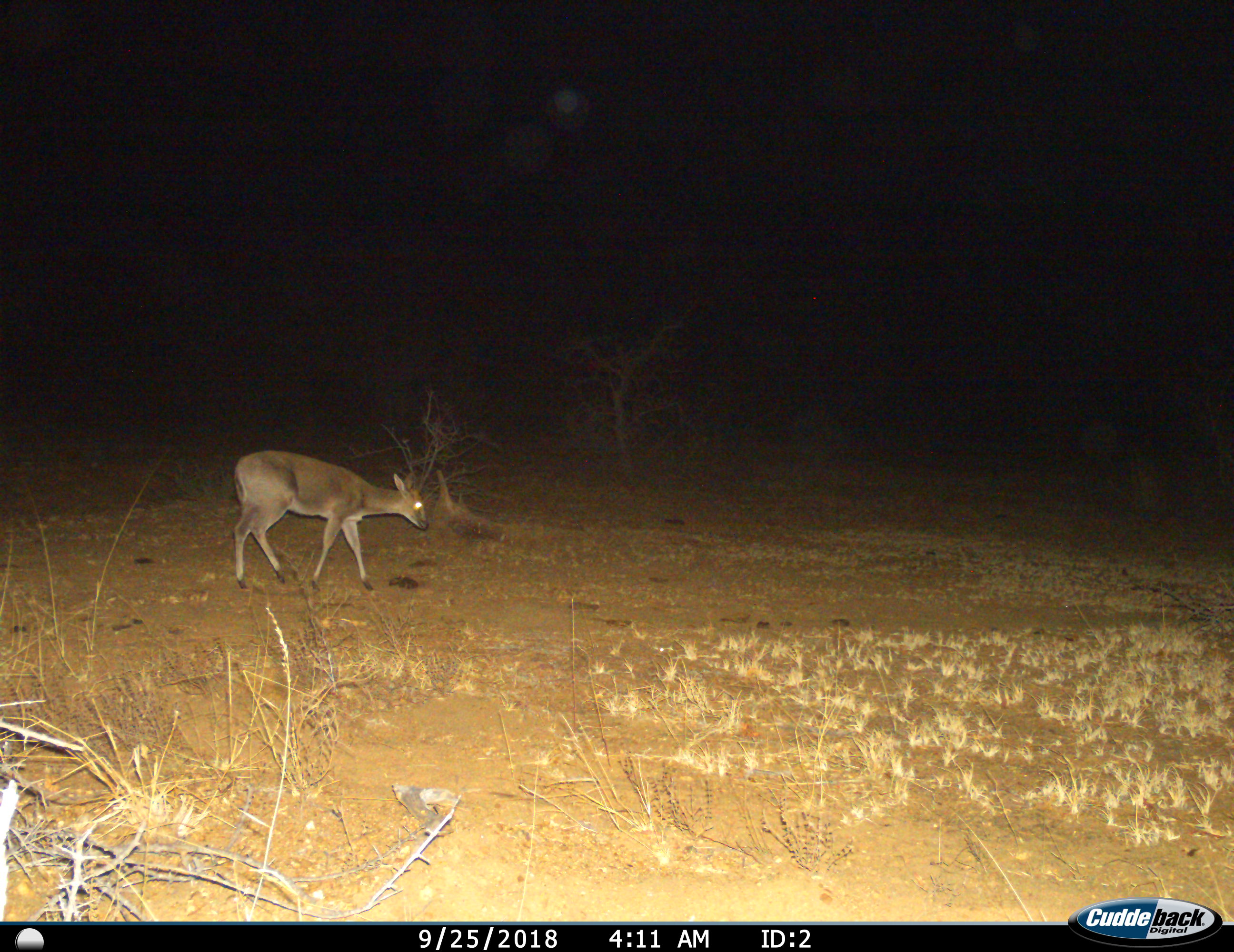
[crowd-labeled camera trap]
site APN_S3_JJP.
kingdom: Animalia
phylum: Chordata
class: Mammalia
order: Artiodactyla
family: Bovidae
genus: Sylvicapra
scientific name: Sylvicapra grimmia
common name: common duiker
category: duikercommongrey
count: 1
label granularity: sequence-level